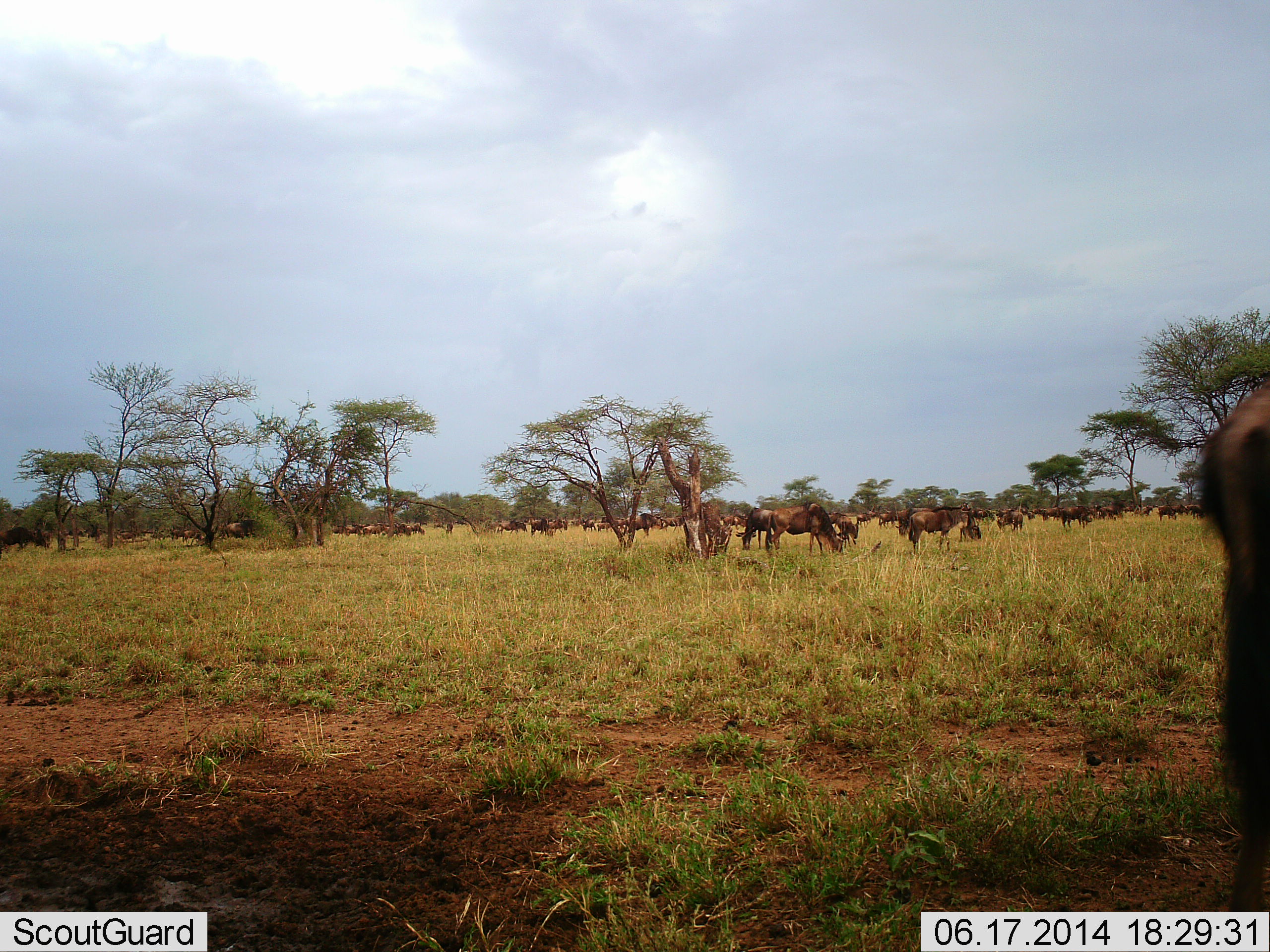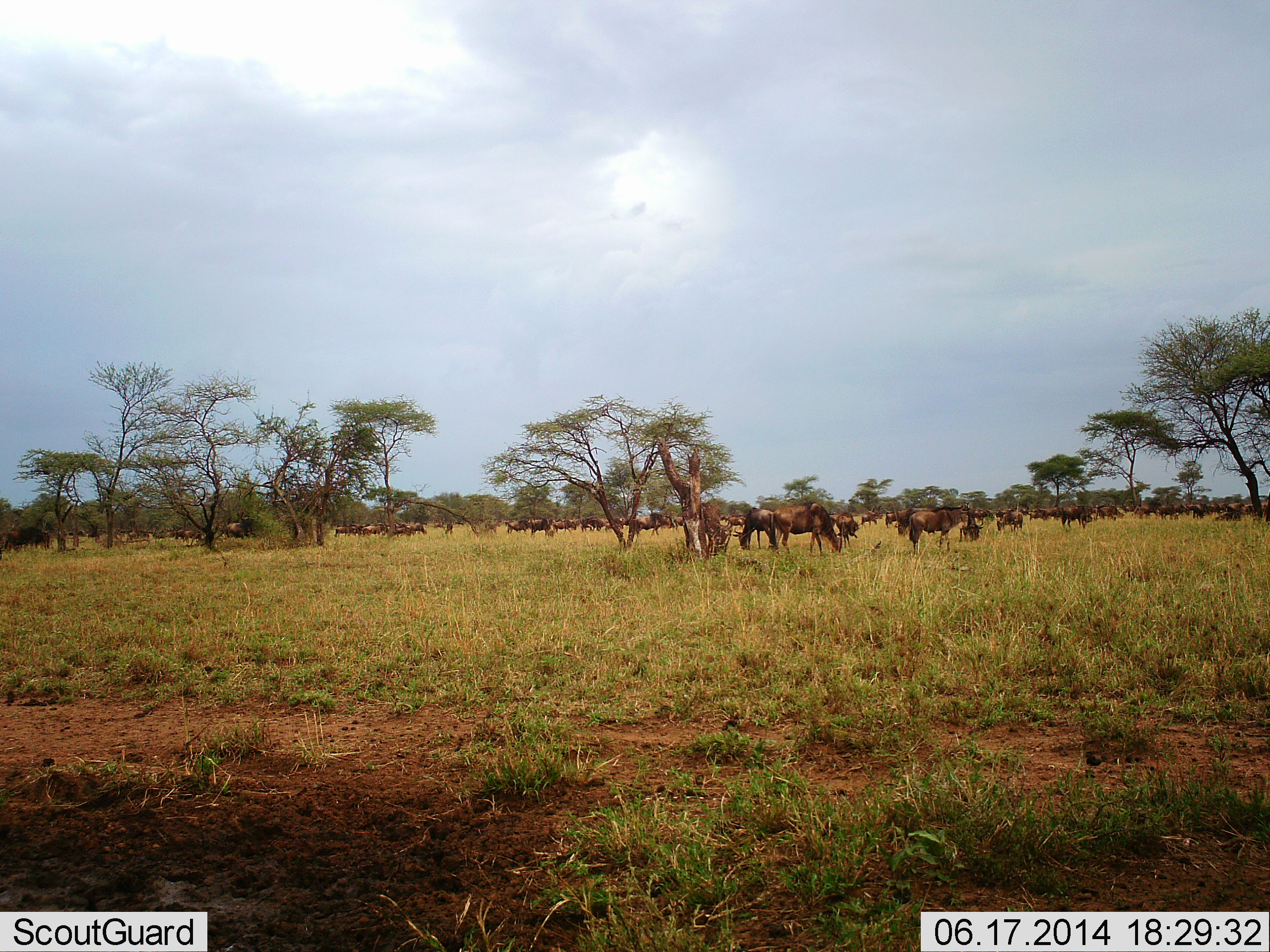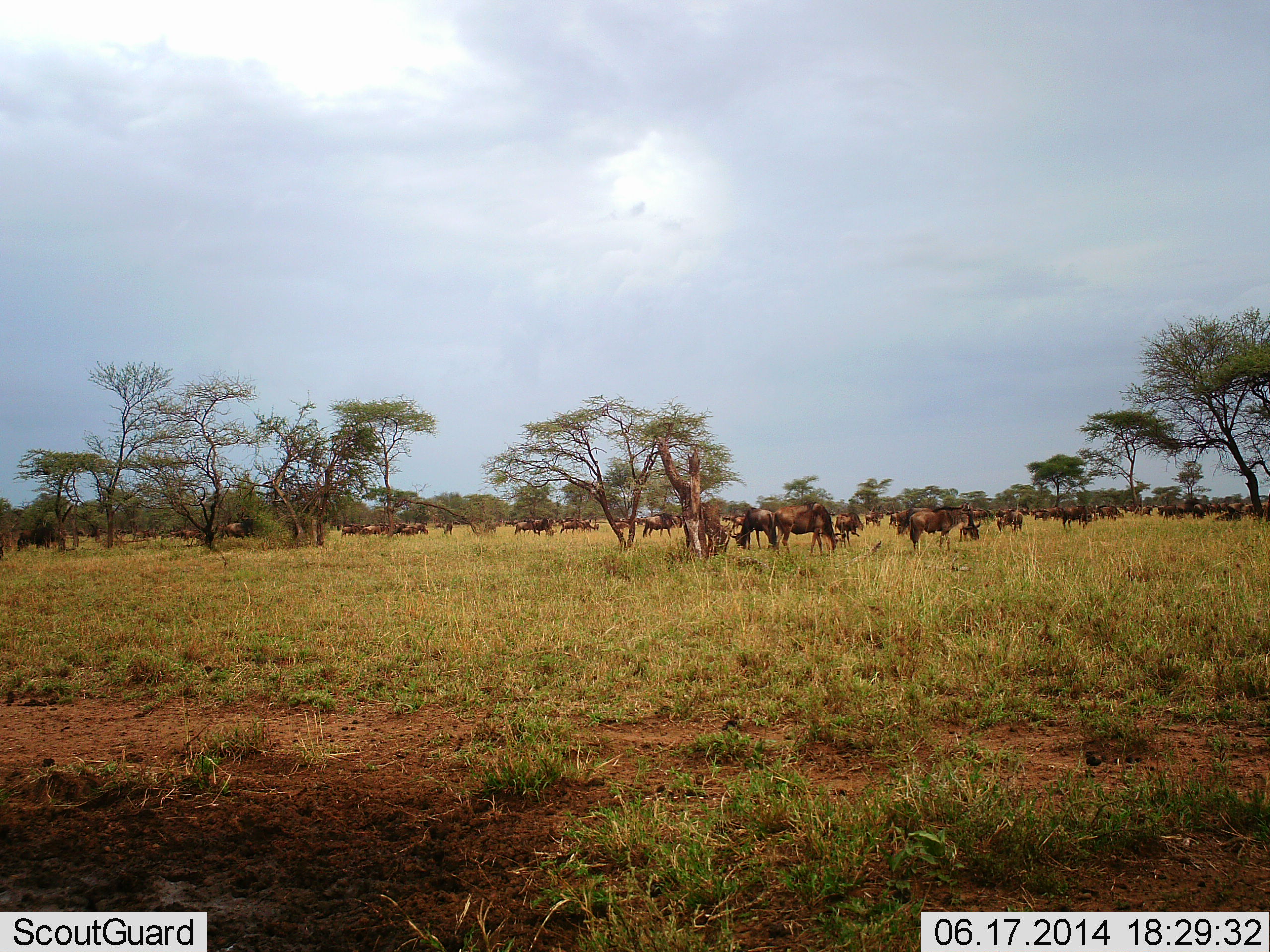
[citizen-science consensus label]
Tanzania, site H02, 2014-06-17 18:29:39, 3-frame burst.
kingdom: Animalia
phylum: Chordata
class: Mammalia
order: Artiodactyla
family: Bovidae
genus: Connochaetes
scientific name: Connochaetes taurinus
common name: blue wildebeest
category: wildebeest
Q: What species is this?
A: Wildebeest (blue wildebeest) (Connochaetes taurinus).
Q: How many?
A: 11-50.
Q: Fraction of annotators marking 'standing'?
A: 50%.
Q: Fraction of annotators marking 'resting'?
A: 10%.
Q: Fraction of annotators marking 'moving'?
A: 60%.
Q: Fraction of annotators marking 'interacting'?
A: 0%.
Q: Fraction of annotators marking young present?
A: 0%.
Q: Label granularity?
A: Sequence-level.